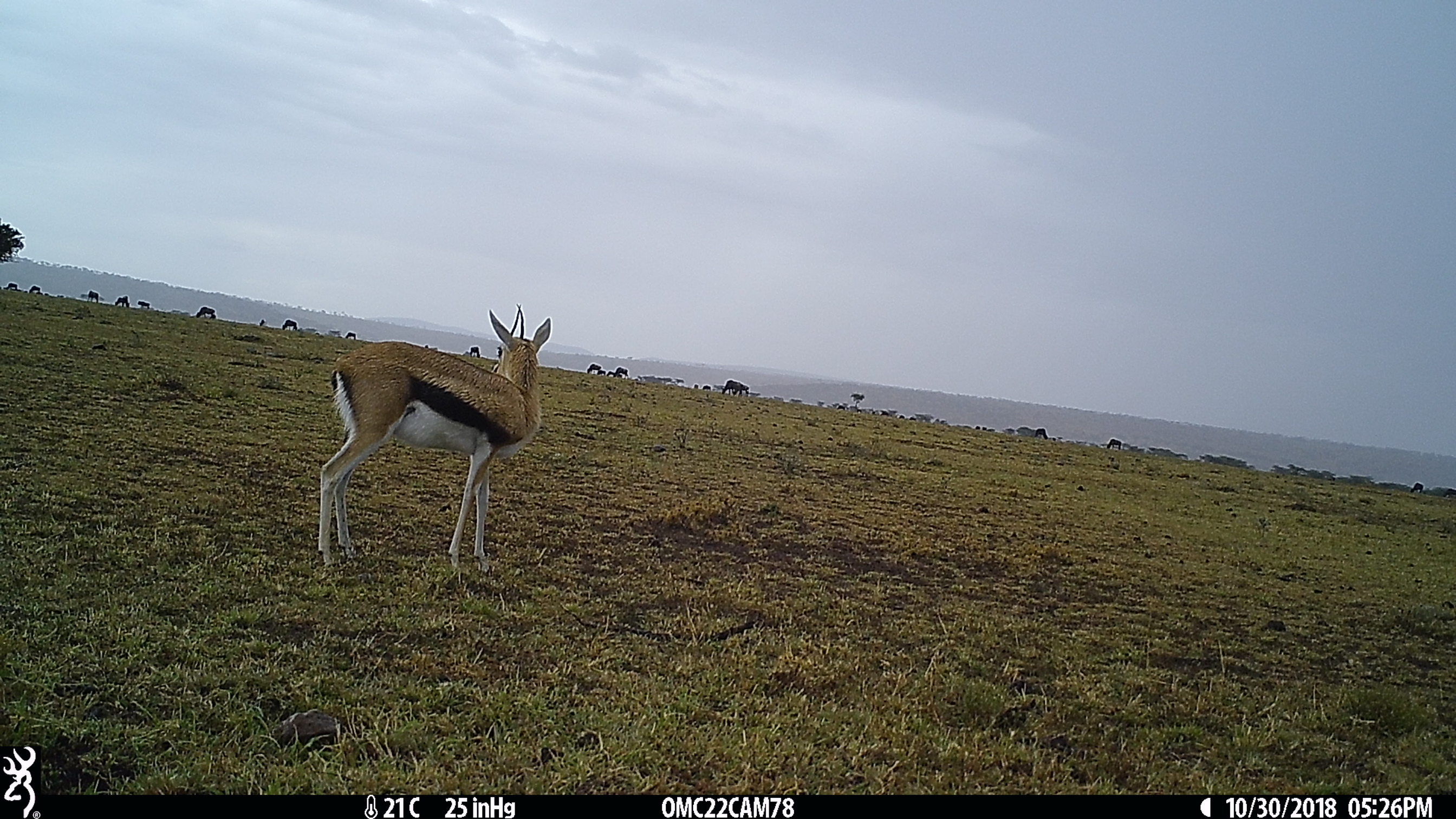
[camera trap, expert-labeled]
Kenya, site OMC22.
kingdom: Animalia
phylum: Chordata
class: Mammalia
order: Artiodactyla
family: Bovidae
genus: Eudorcas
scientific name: Eudorcas thomsonii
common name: thomon's gazelle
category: gazelle thomsons